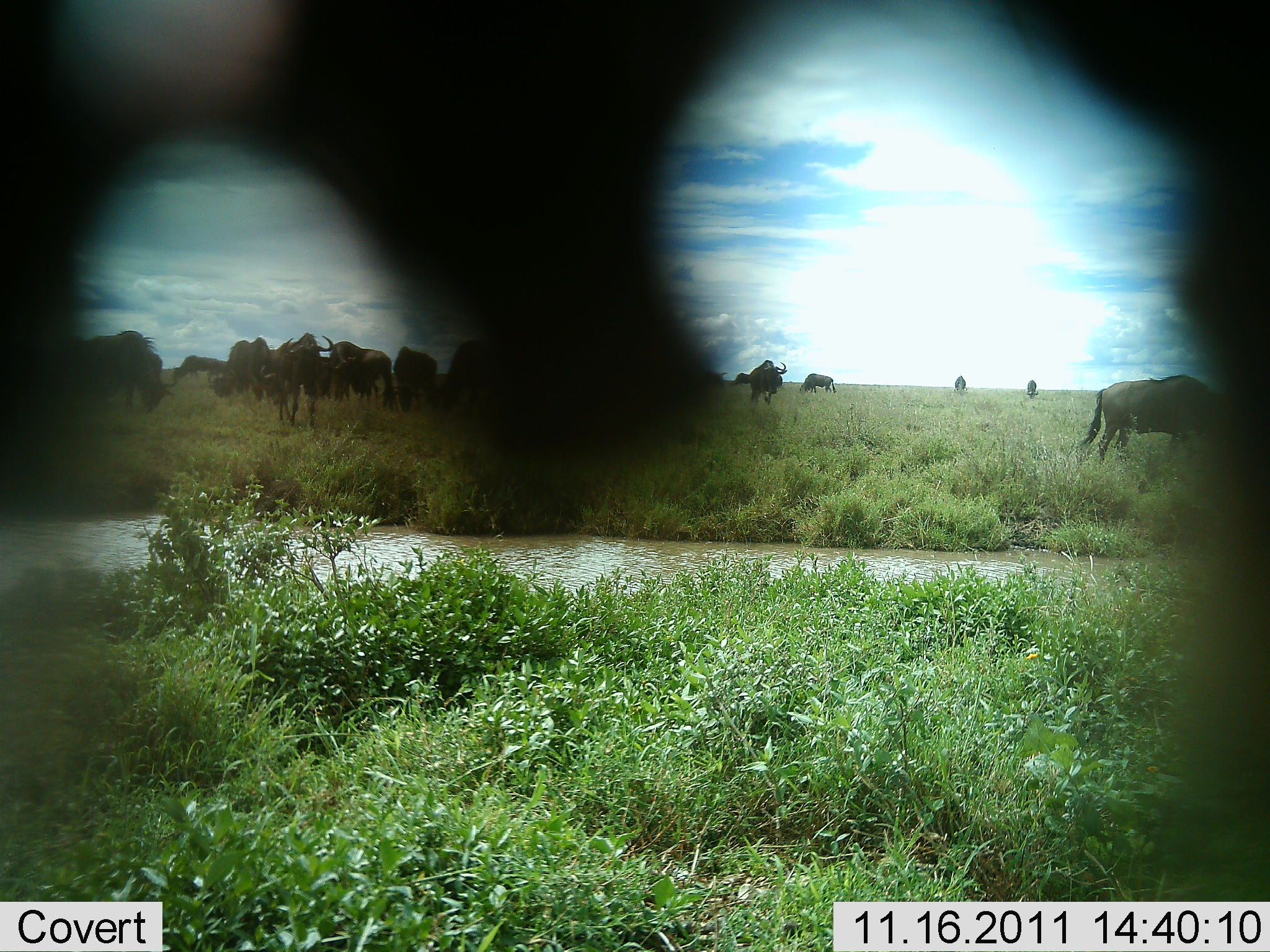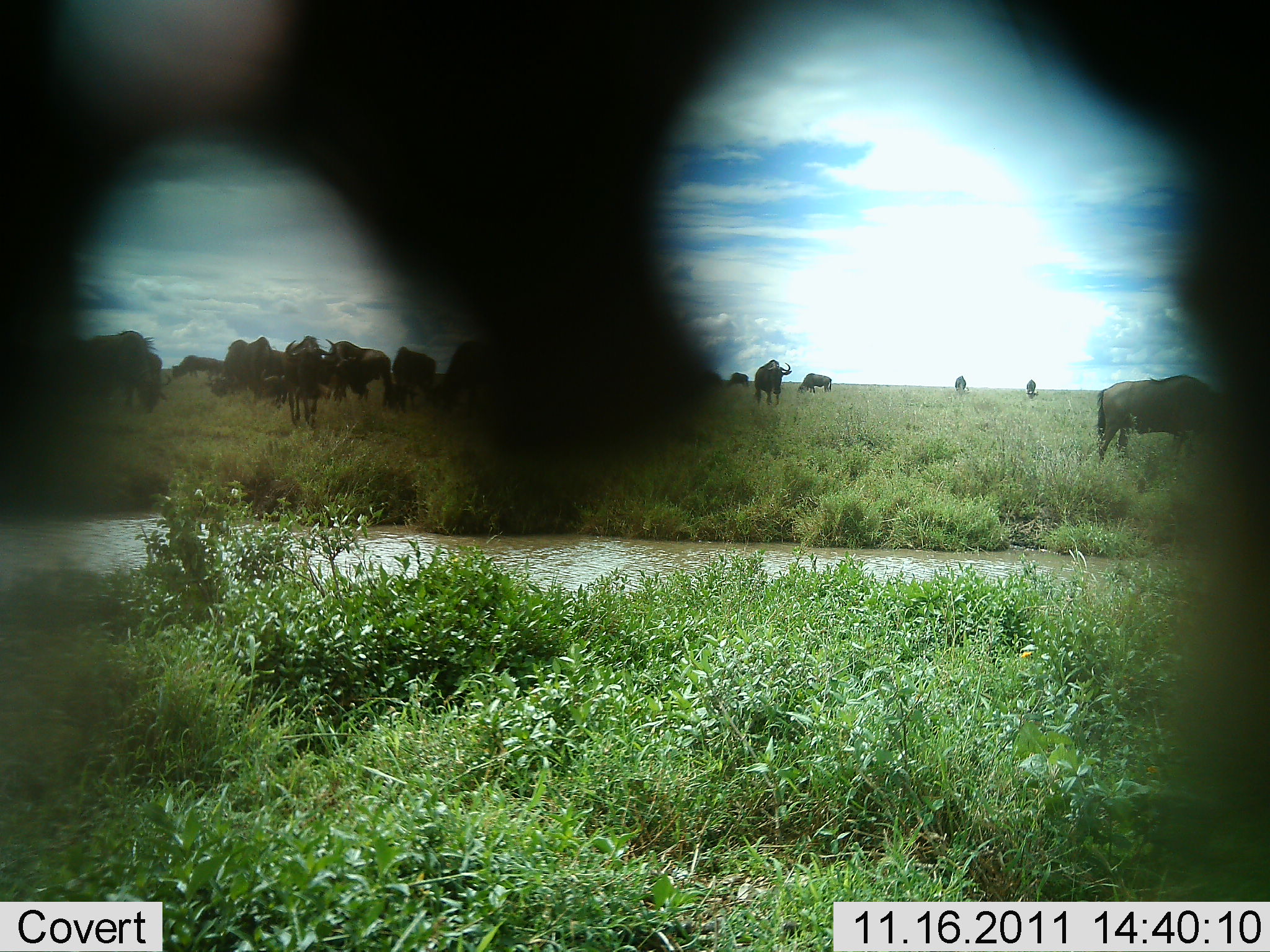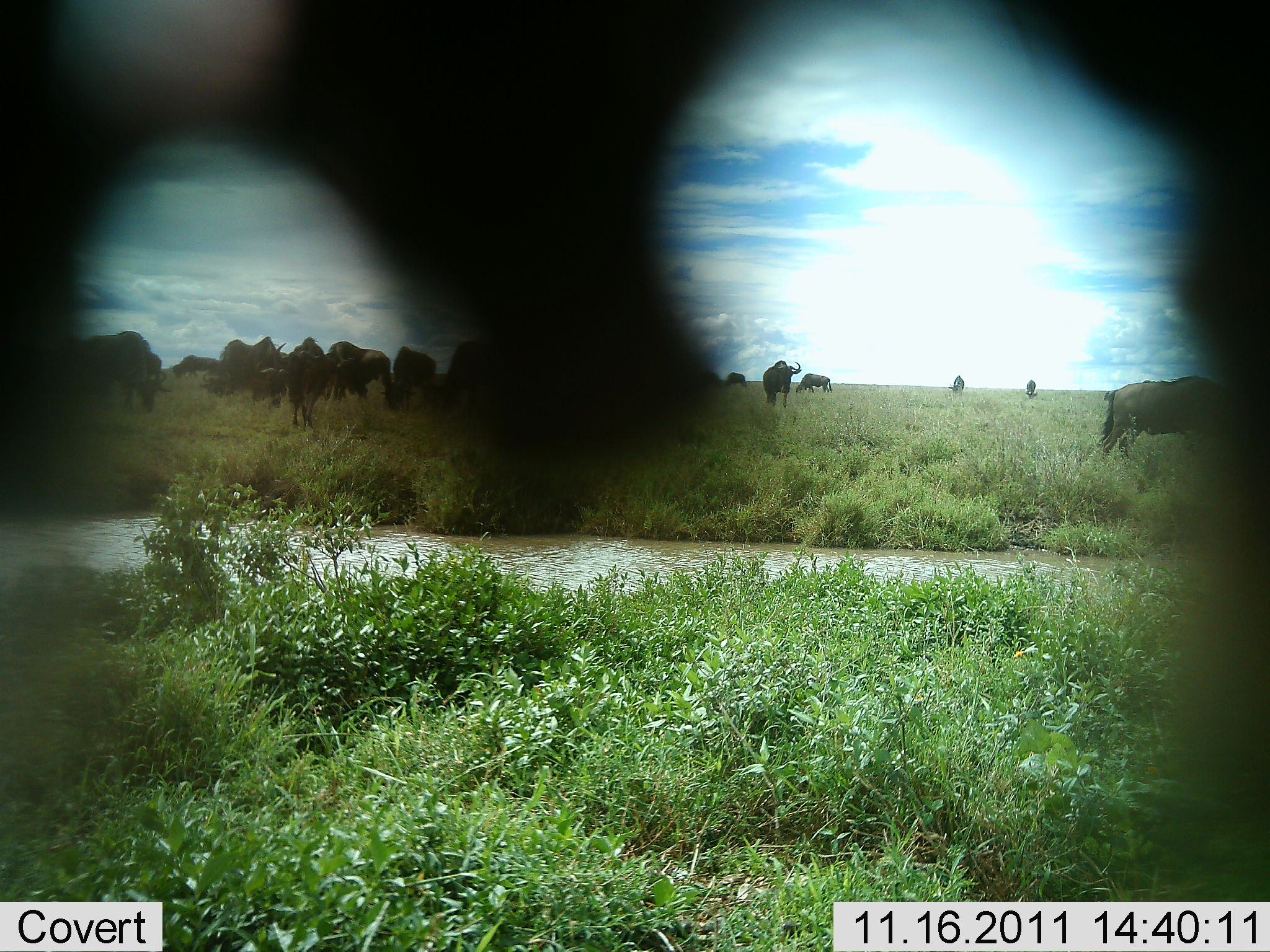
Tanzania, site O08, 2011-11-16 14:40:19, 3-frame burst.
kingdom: Animalia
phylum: Chordata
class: Mammalia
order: Artiodactyla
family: Bovidae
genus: Connochaetes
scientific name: Connochaetes taurinus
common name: blue wildebeest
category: wildebeest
Wildebeest (blue wildebeest) (Connochaetes taurinus), count 11-50. Behavior (volunteer vote fractions): standing 50%, resting 0%, moving 80%, interacting 0%. Young present (vote fraction): 0%. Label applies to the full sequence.